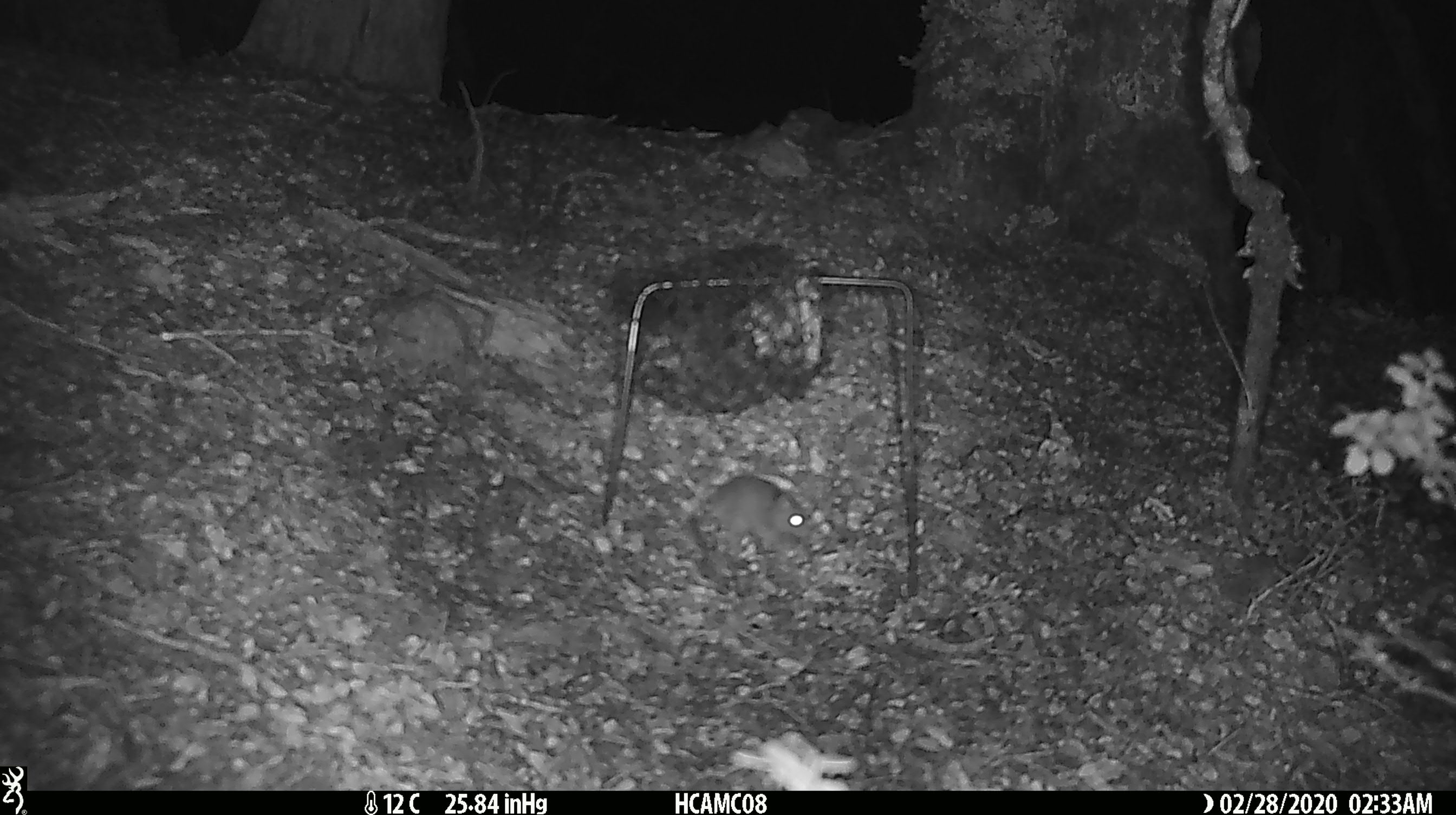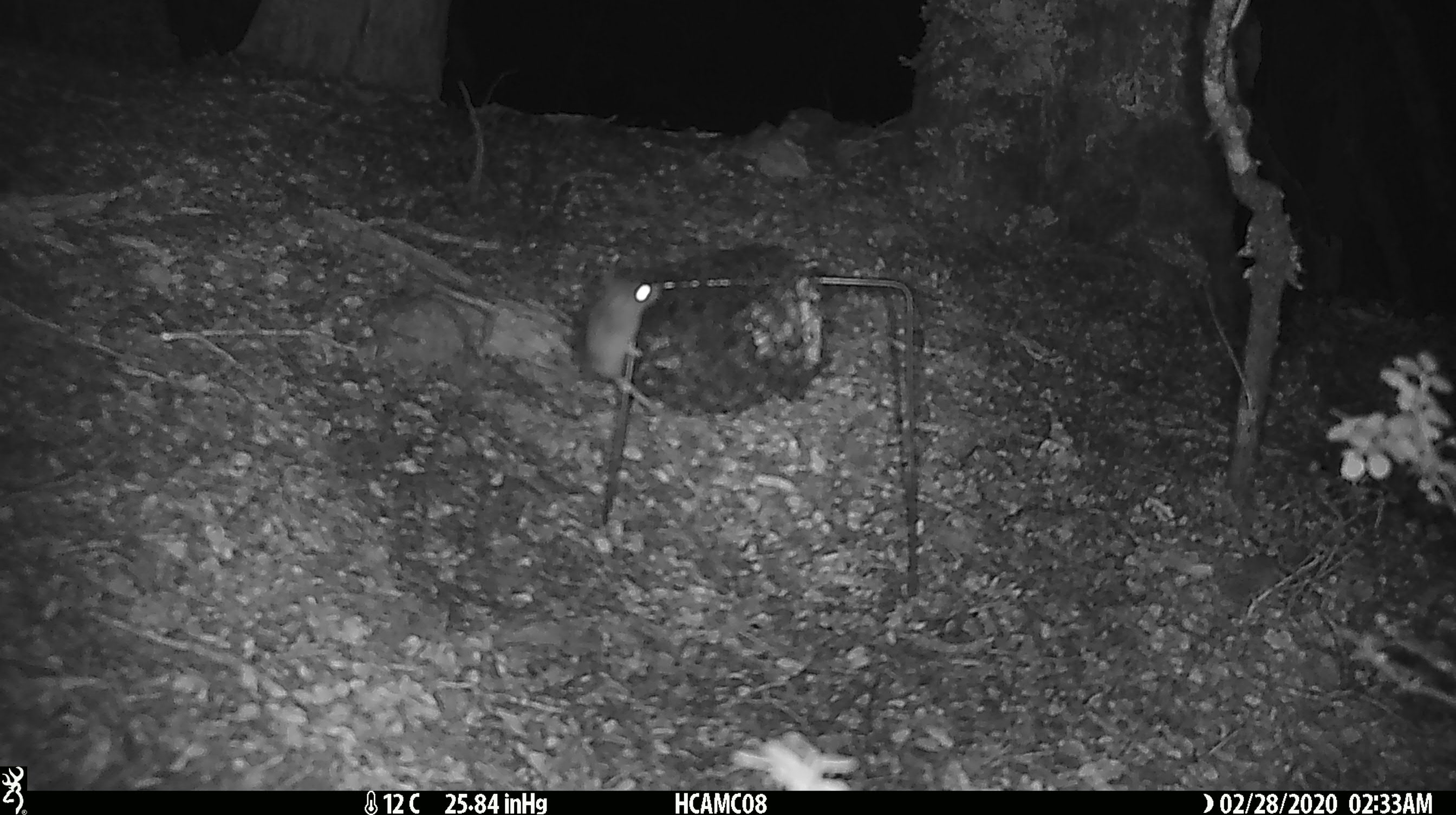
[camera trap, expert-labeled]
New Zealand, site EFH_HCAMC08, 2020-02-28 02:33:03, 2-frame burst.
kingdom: Animalia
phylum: Chordata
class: Mammalia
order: Rodentia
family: Muridae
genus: Mus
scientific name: Mus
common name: mouse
Mouse (Mus).